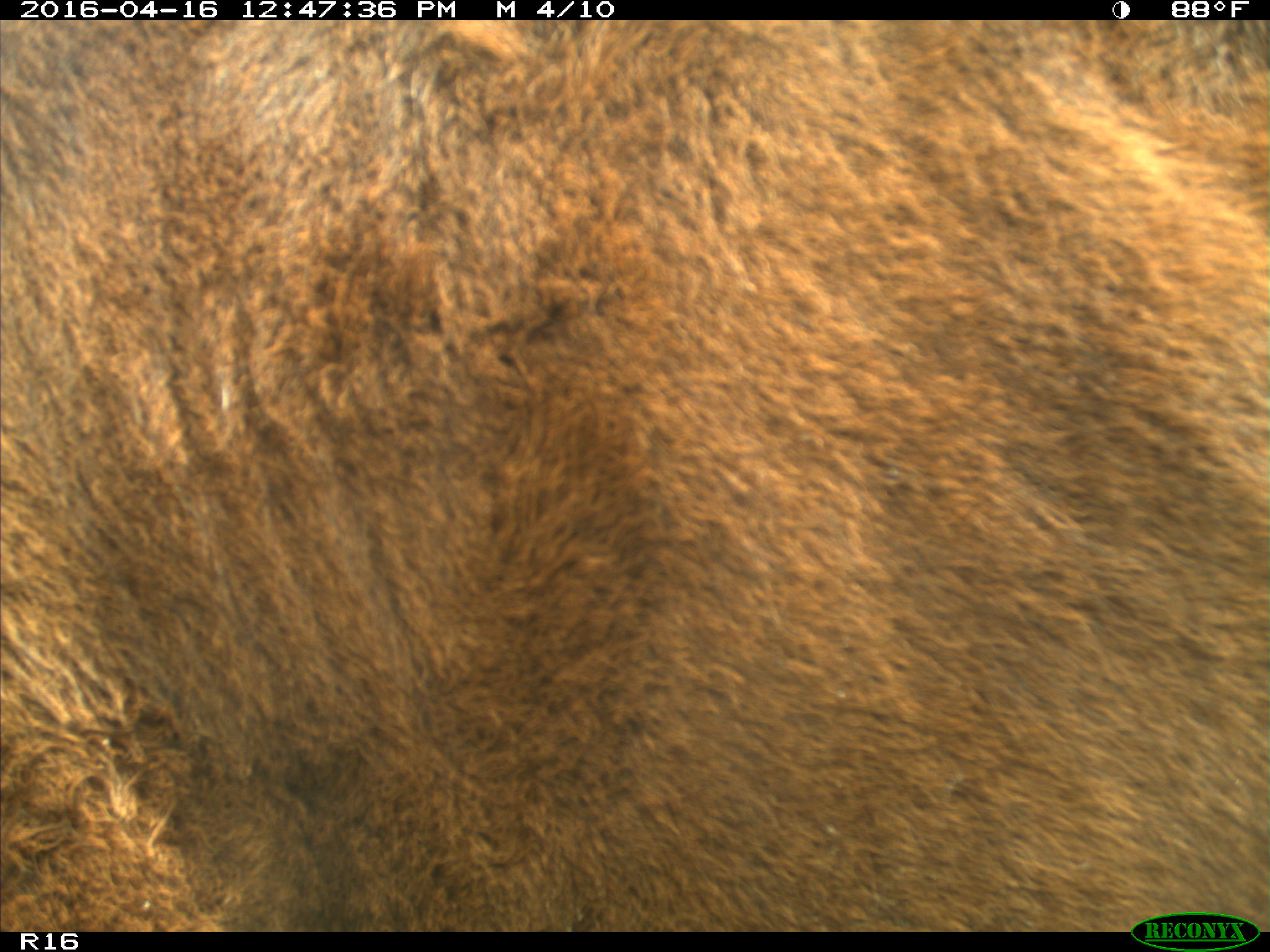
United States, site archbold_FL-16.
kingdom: Animalia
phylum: Chordata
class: Mammalia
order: Artiodactyla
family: Bovidae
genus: Bos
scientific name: Bos taurus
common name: domestic cow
Bos taurus (domestic cow).